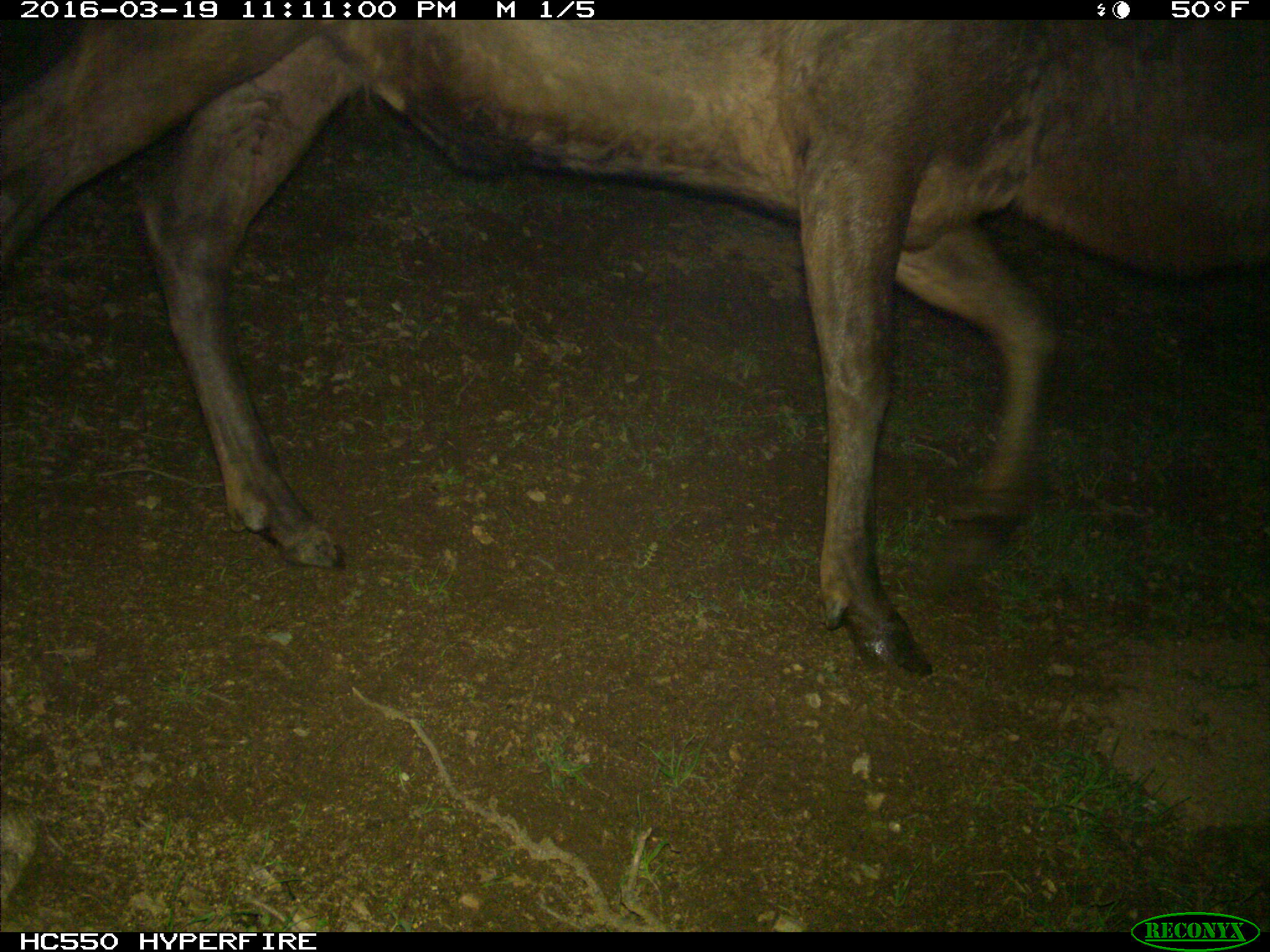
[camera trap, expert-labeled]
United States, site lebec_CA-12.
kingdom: Animalia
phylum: Chordata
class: Mammalia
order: Artiodactyla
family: Cervidae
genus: Cervus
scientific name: Cervus canadensis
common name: elk